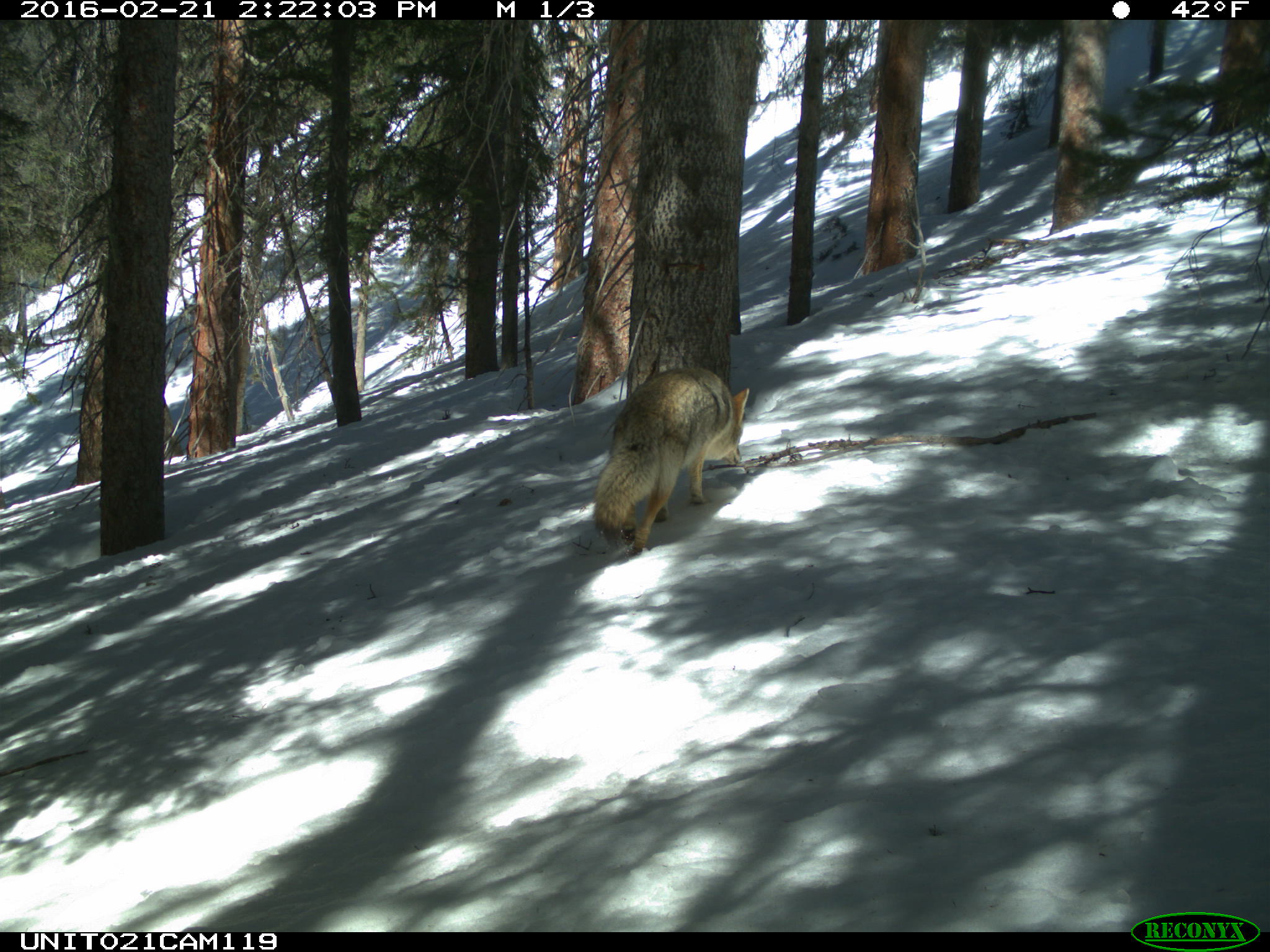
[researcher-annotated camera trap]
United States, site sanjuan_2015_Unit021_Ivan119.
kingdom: Animalia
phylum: Chordata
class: Mammalia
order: Carnivora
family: Canidae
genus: Canis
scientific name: Canis latrans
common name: coyote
Canis latrans (coyote).